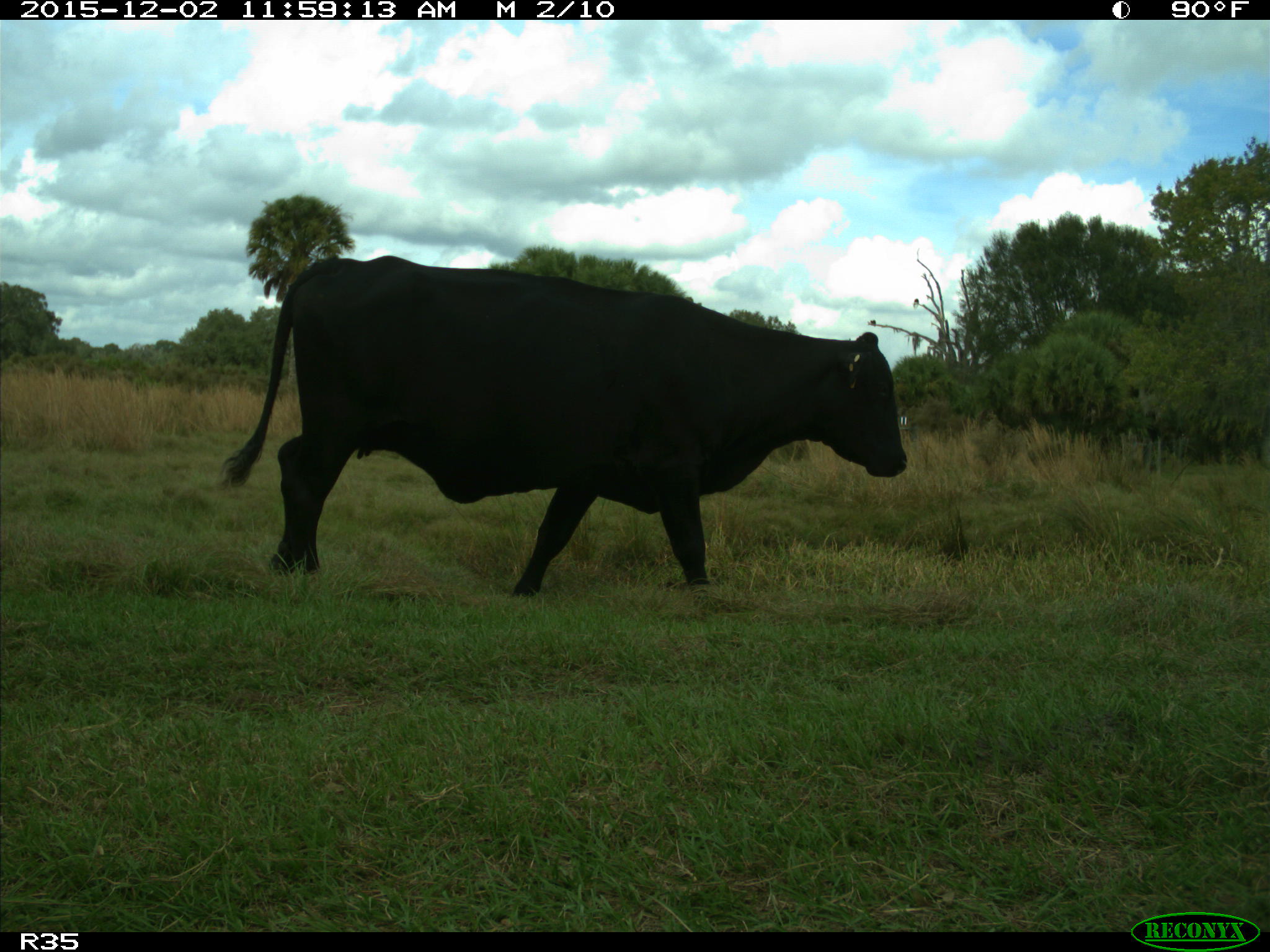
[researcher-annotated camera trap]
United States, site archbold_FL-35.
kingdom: Animalia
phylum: Chordata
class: Mammalia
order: Artiodactyla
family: Bovidae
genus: Bos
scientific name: Bos taurus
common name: domestic cow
Bos taurus (domestic cow).